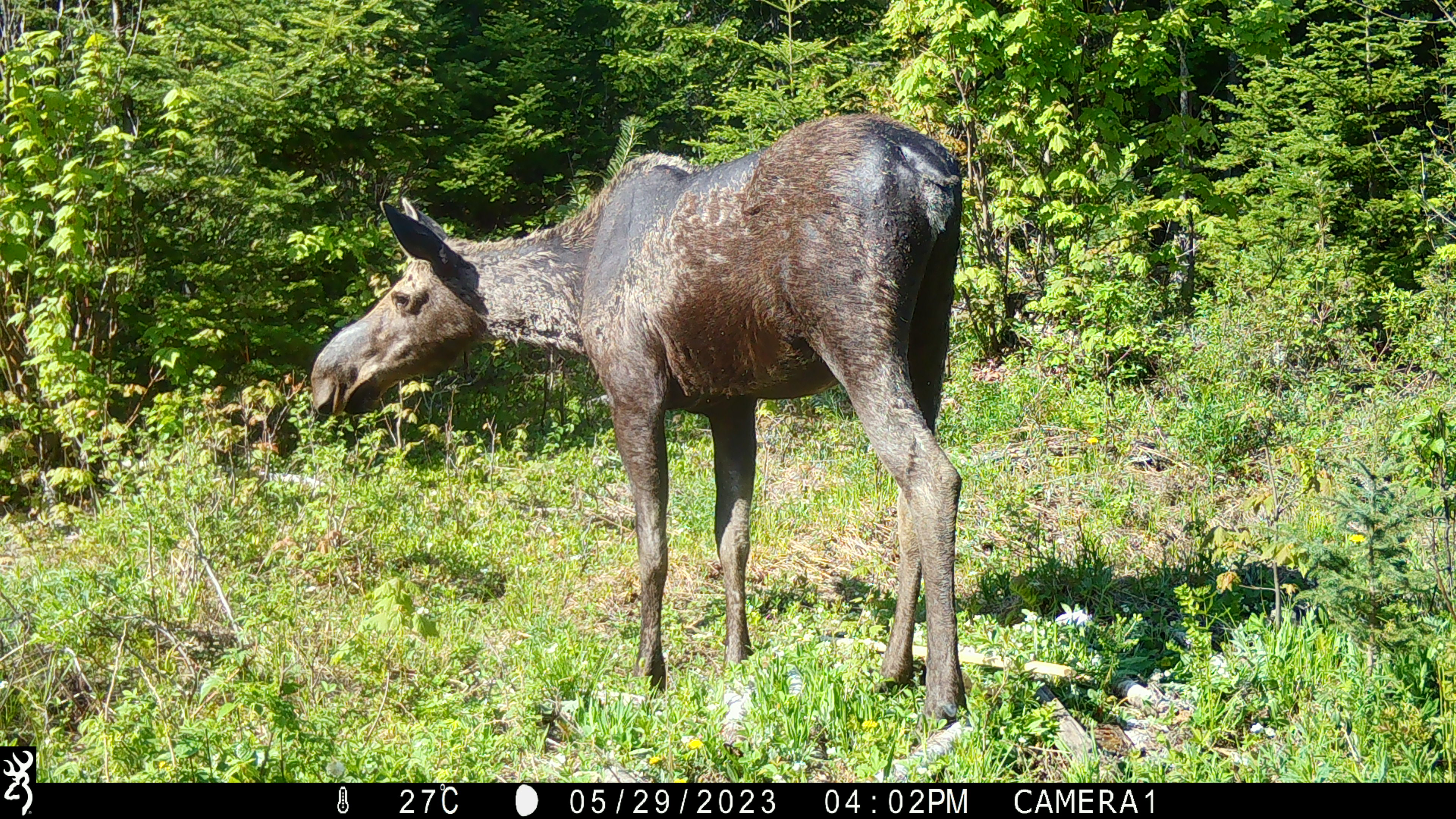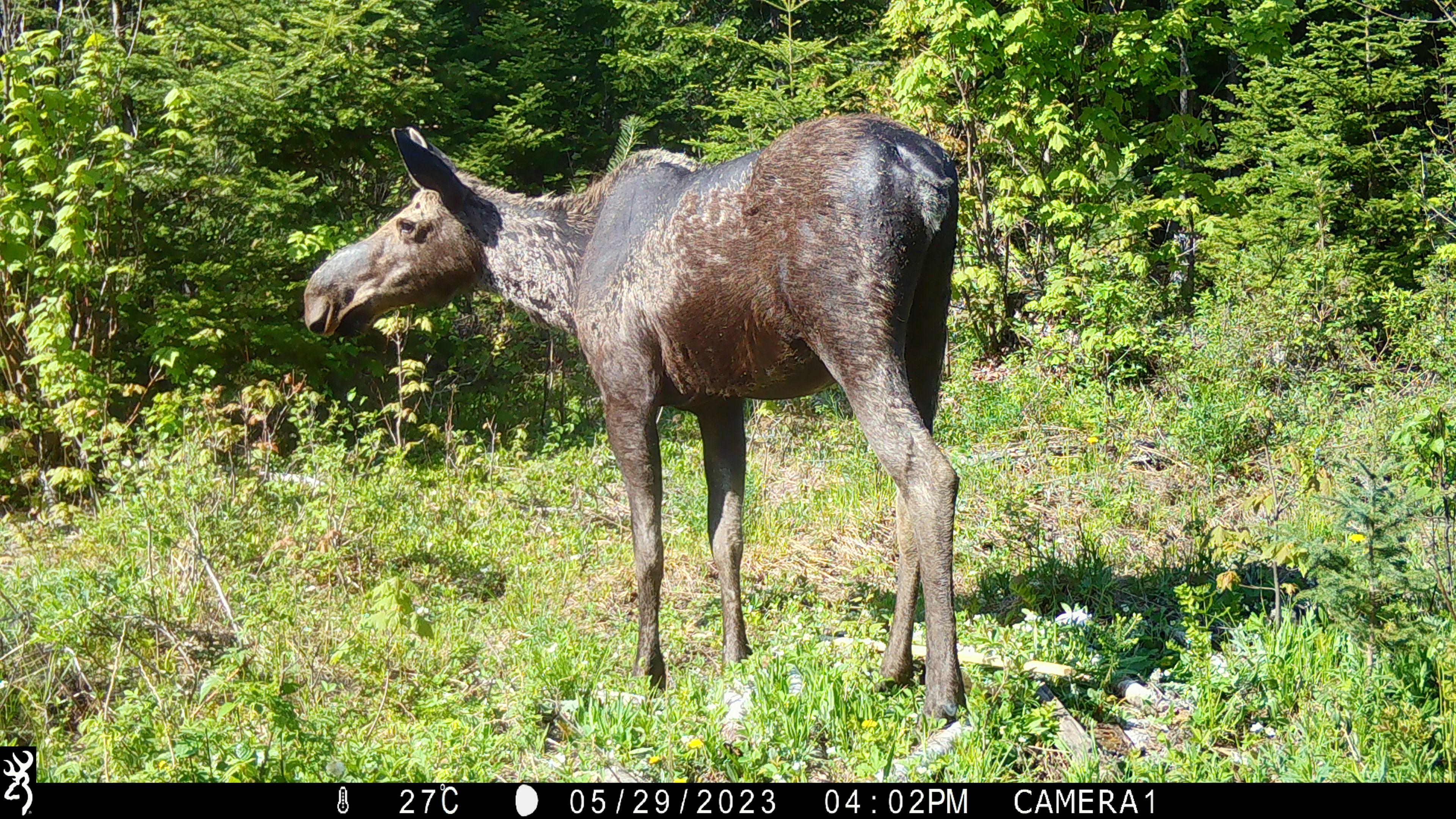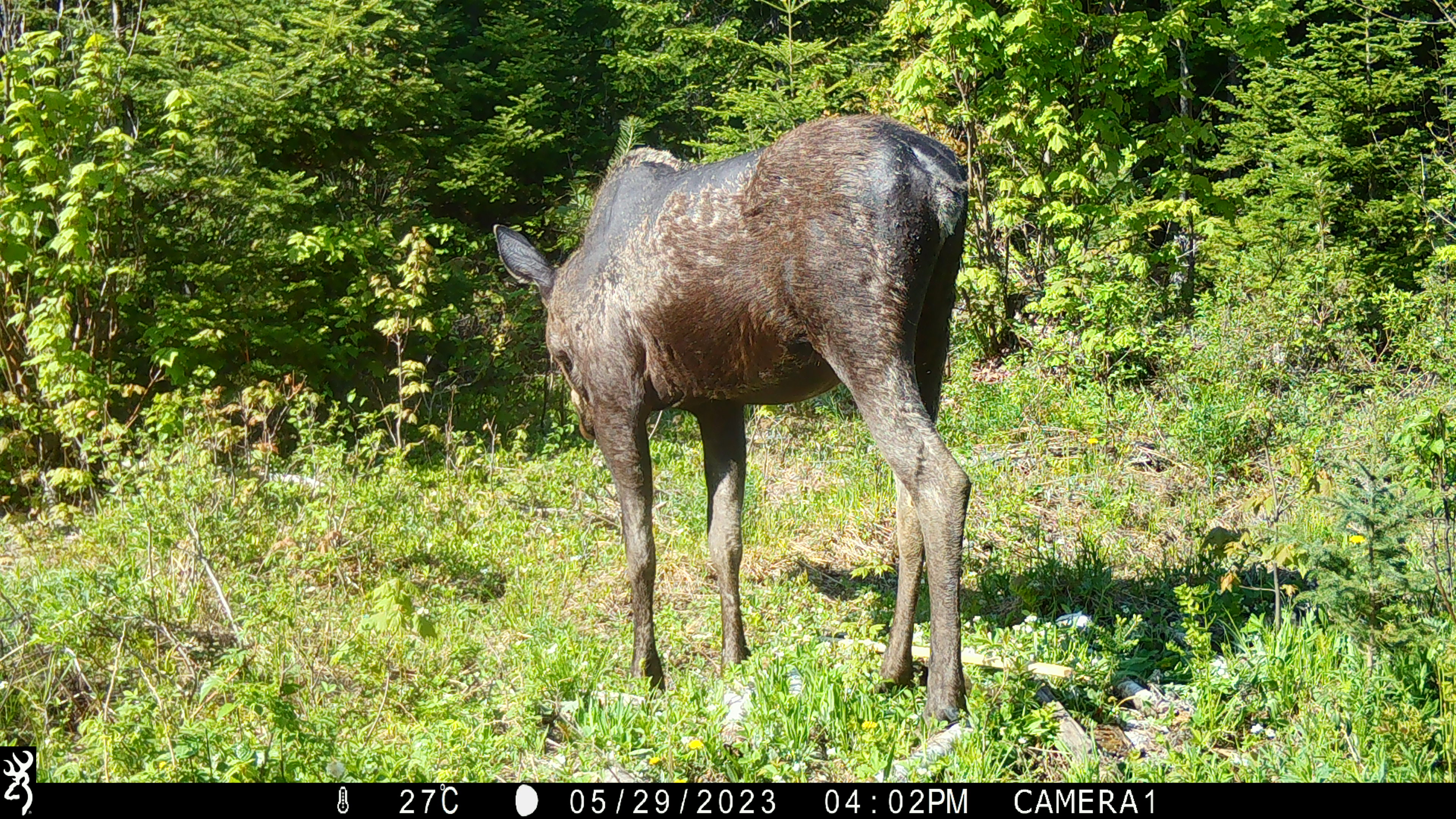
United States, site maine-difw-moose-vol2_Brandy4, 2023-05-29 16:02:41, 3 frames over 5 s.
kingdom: Animalia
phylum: Chordata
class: Mammalia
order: Artiodactyla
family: Cervidae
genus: Alces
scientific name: Alces alces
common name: moose